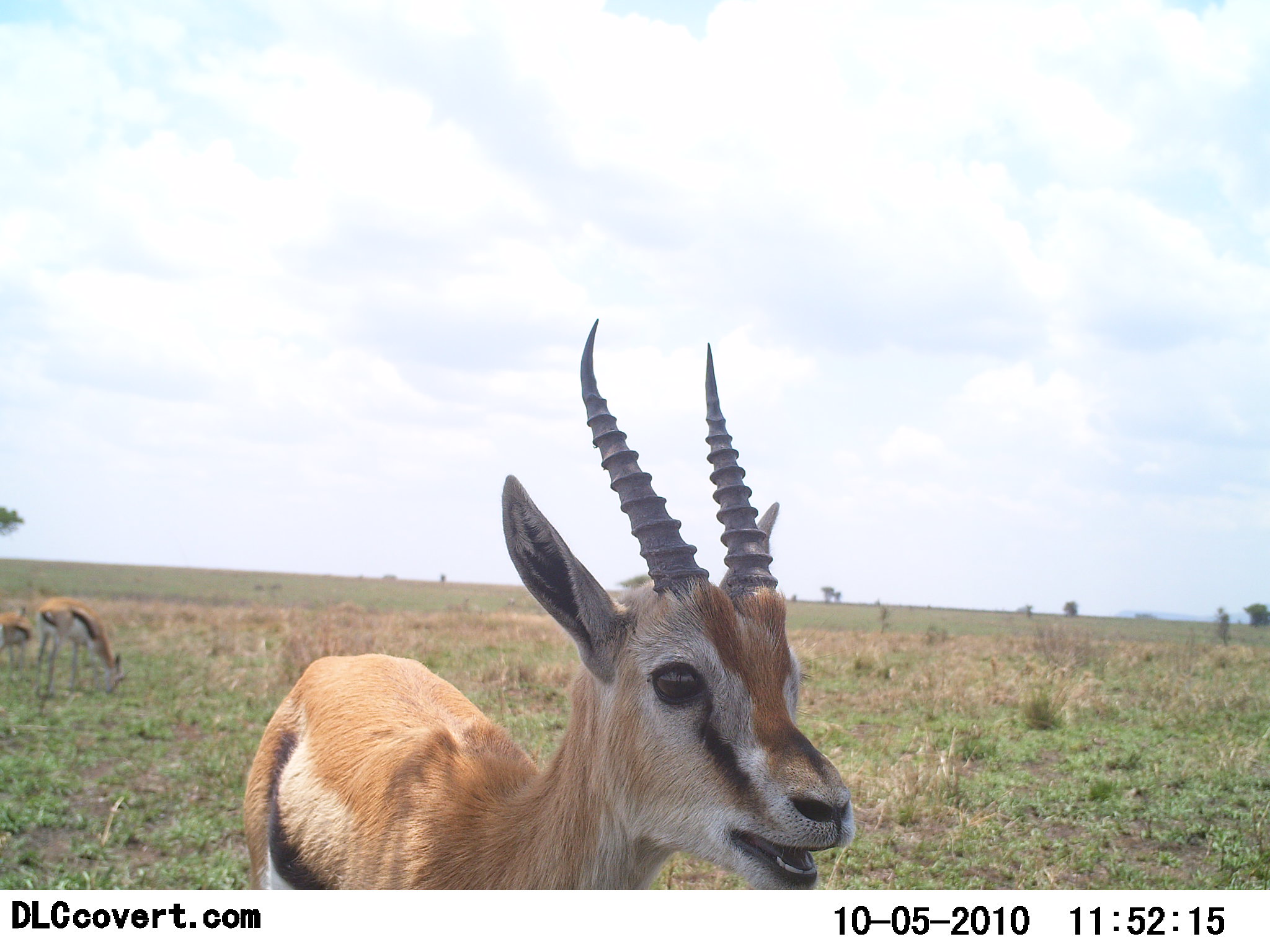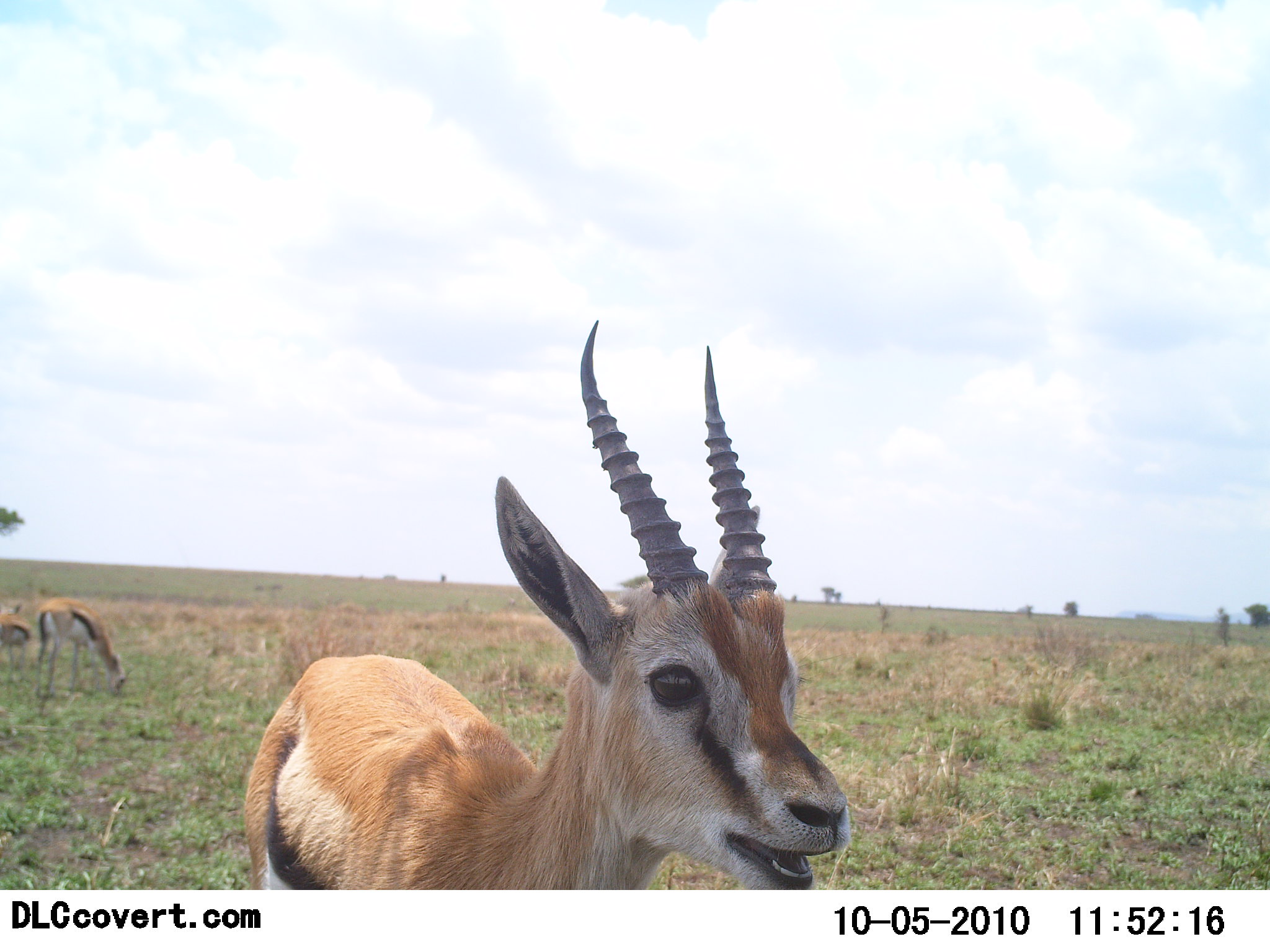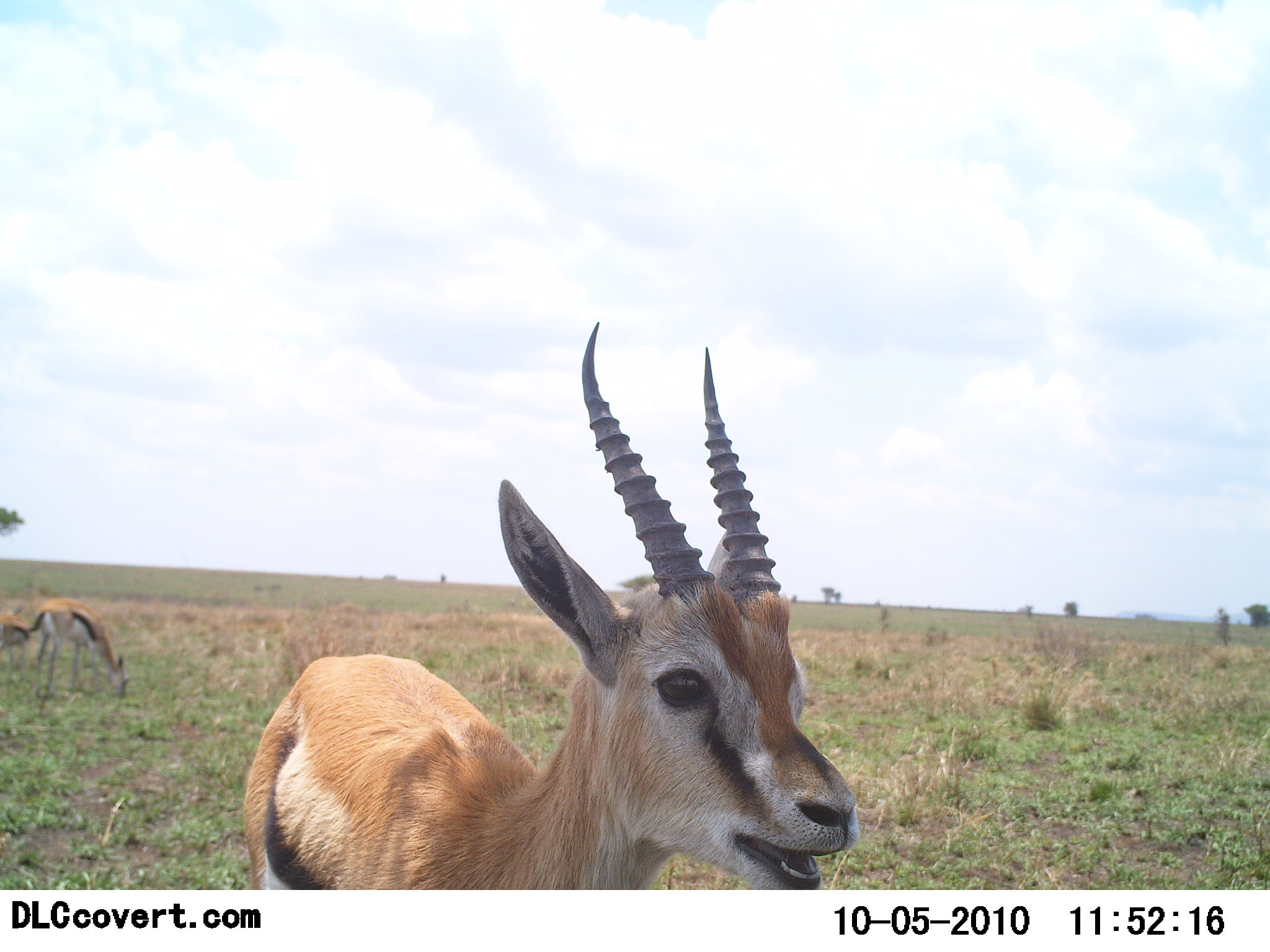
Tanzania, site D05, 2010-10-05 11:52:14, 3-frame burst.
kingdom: Animalia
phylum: Chordata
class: Mammalia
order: Artiodactyla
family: Bovidae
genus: Eudorcas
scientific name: Eudorcas thomsonii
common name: thomson's gazelle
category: gazellethomsons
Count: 3.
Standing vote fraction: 100%.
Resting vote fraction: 0%.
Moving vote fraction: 0%.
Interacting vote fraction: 9%.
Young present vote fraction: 0%.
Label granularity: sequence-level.